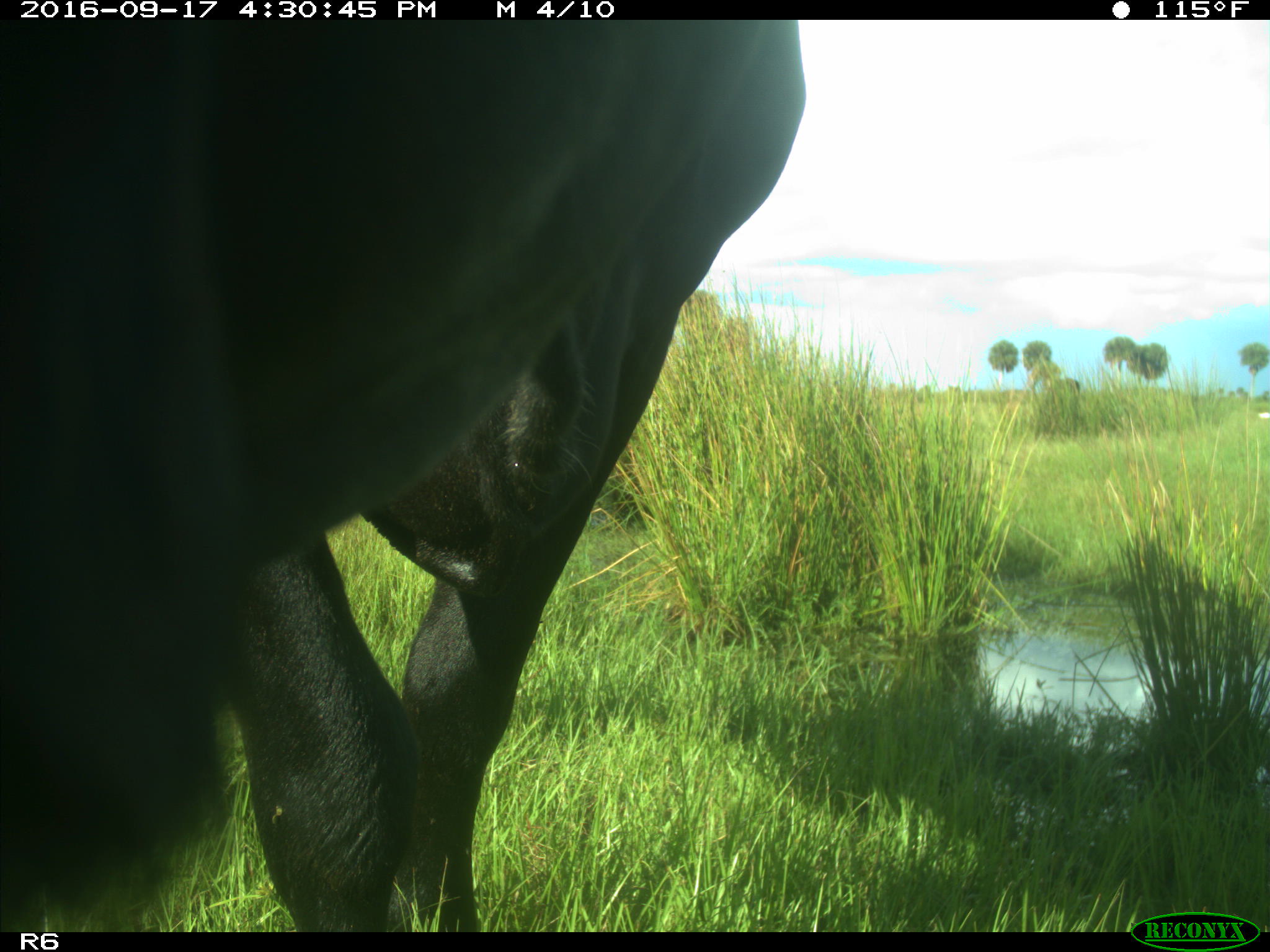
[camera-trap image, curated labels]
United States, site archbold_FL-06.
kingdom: Animalia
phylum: Chordata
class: Mammalia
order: Artiodactyla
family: Bovidae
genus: Bos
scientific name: Bos taurus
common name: domestic cow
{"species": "Bos taurus (domestic cow)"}